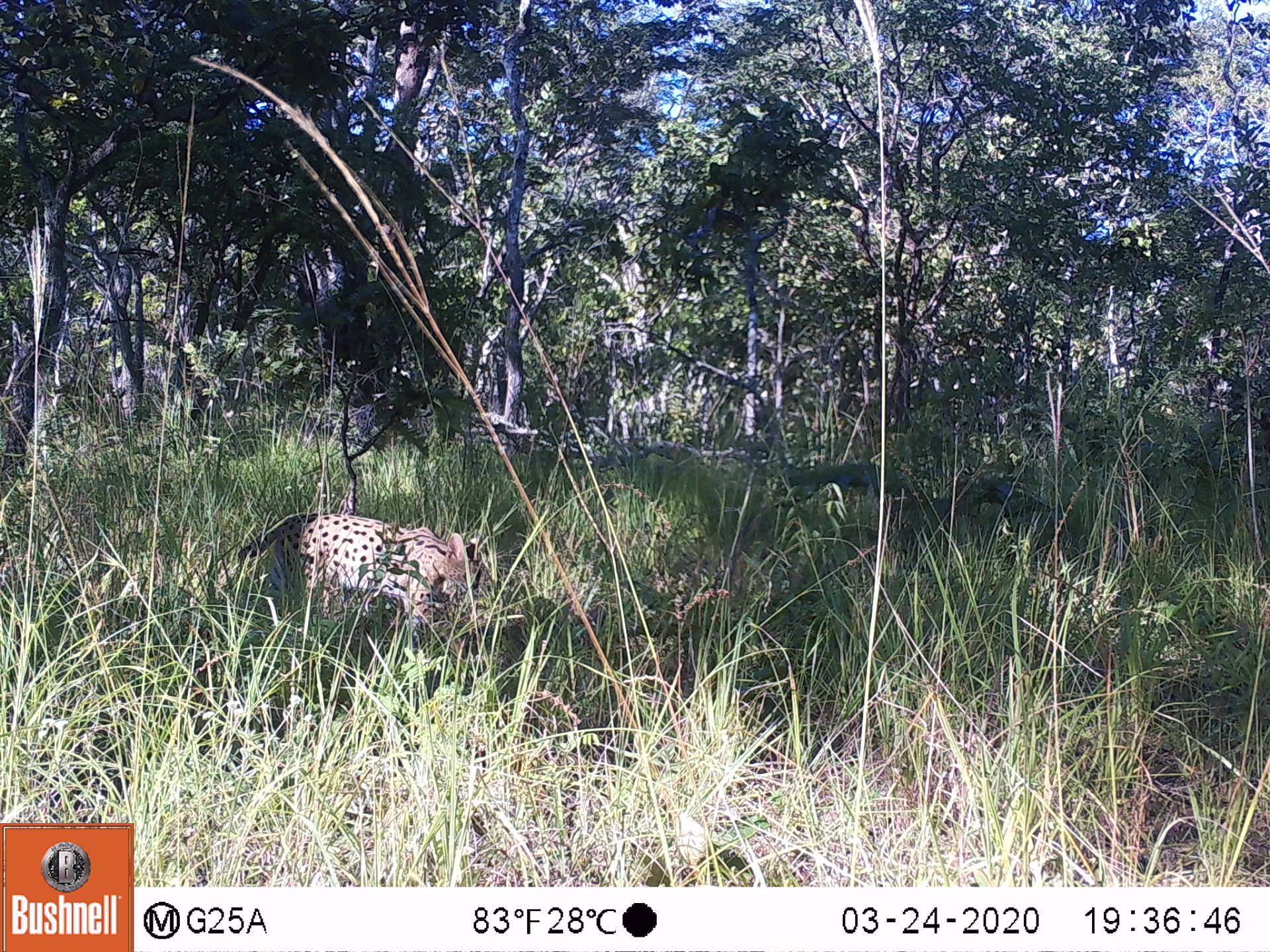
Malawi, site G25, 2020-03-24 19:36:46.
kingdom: Animalia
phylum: Chordata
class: Mammalia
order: Carnivora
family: Felidae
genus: Leptailurus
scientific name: Leptailurus serval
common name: serval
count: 1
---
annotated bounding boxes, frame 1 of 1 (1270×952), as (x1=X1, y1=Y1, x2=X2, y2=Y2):
serval: (x1=236, y1=510, x2=495, y2=643)